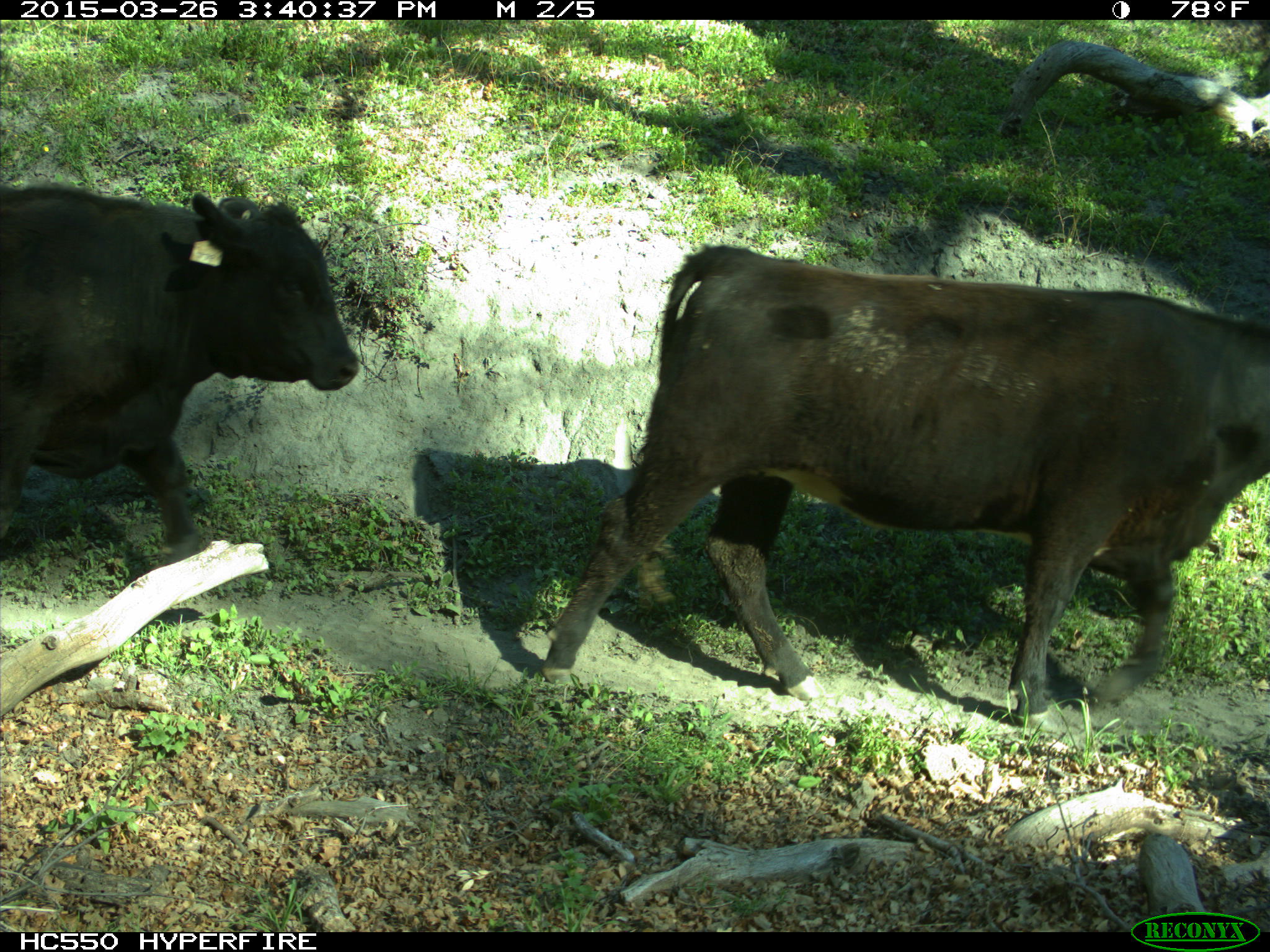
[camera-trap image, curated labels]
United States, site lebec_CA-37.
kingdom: Animalia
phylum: Chordata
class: Mammalia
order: Artiodactyla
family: Bovidae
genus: Bos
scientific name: Bos taurus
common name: domestic cow